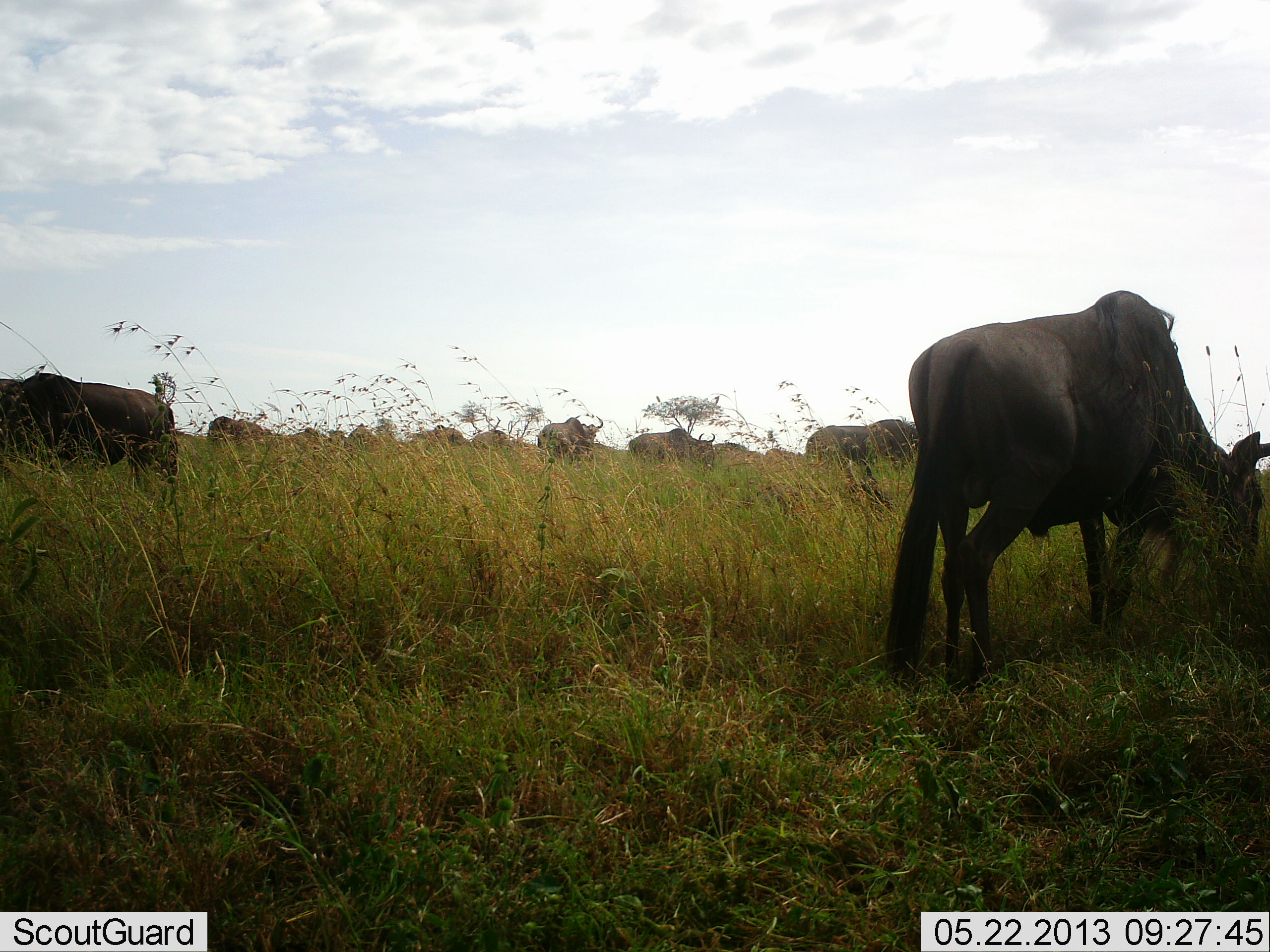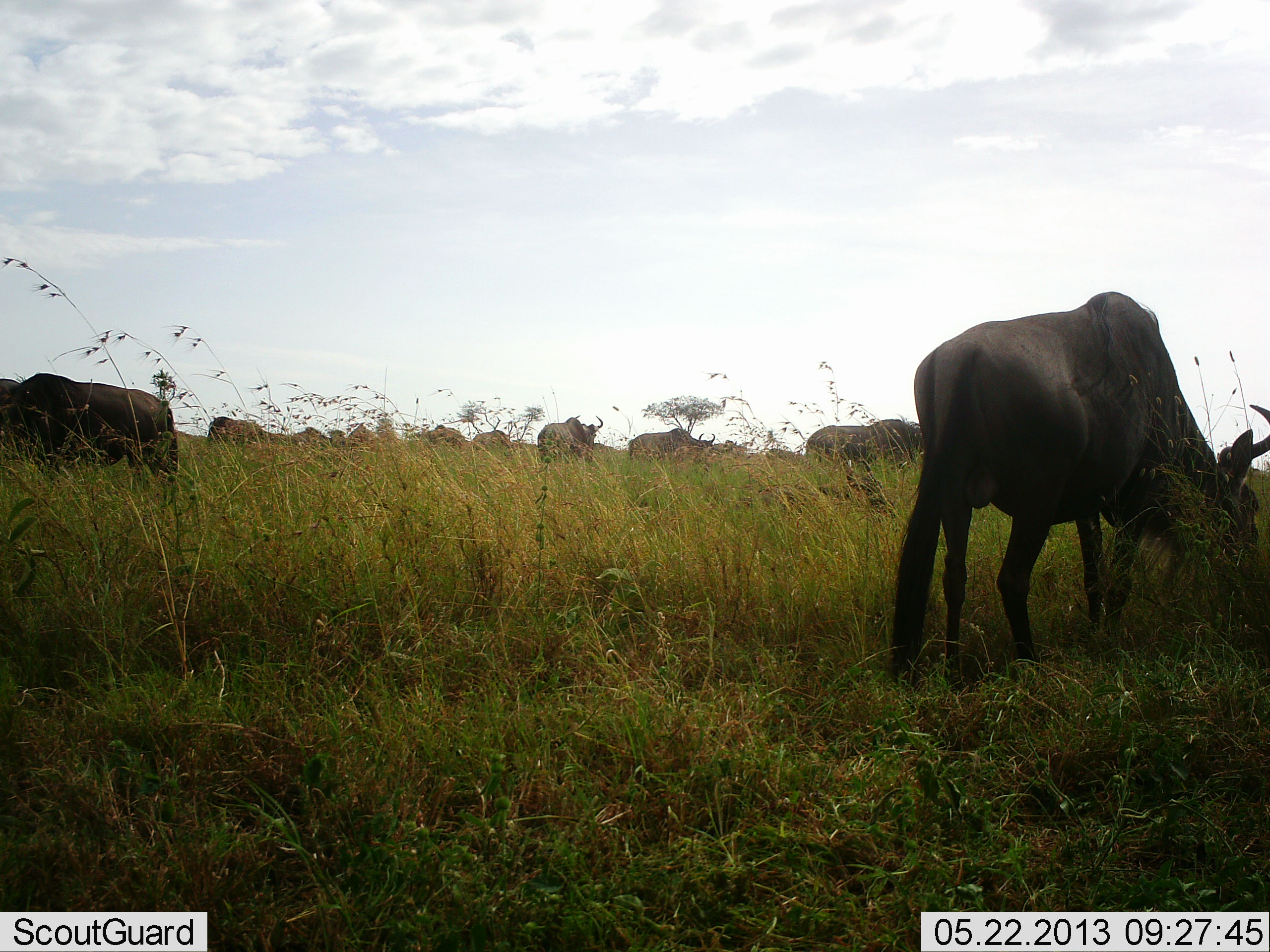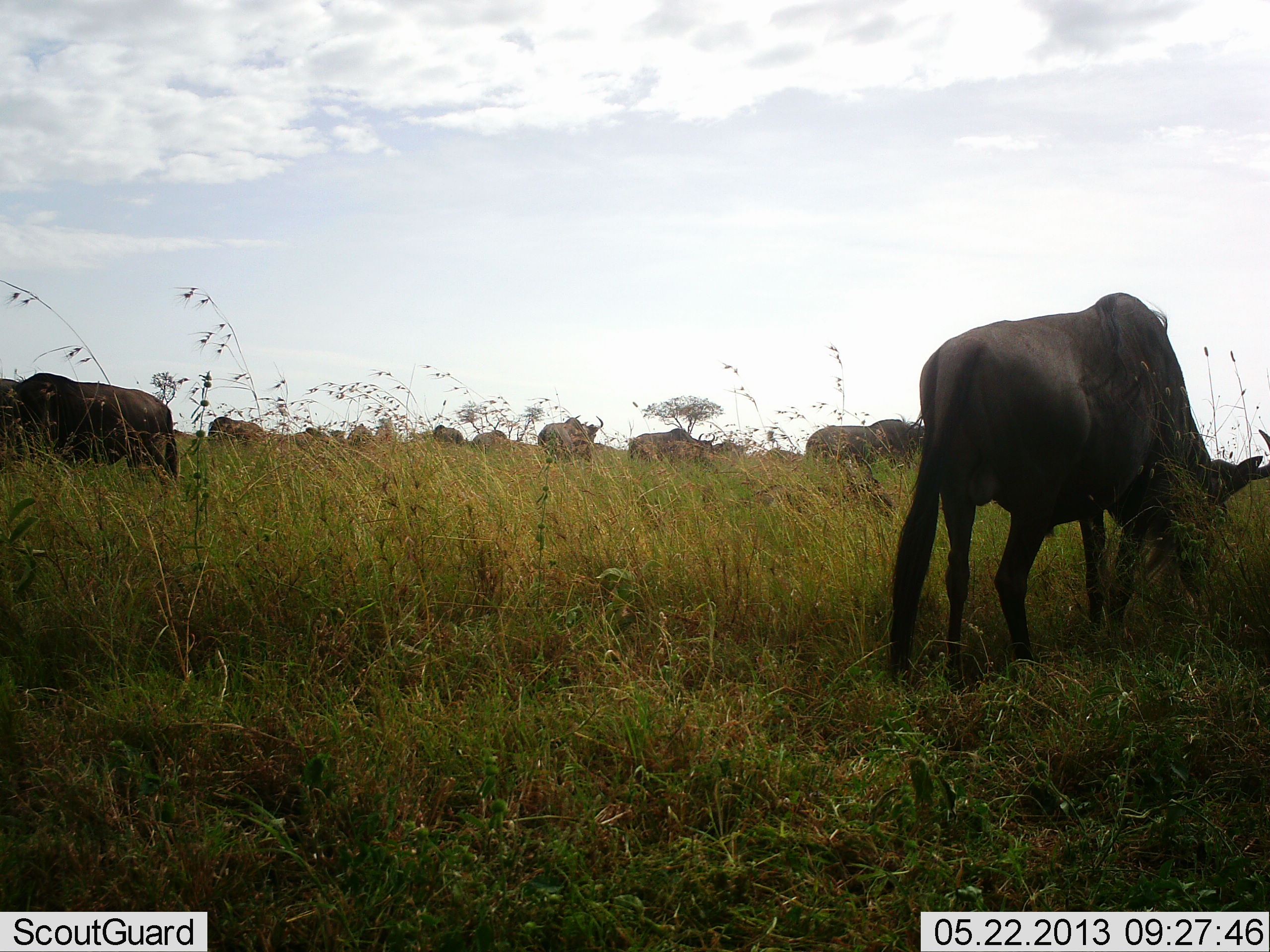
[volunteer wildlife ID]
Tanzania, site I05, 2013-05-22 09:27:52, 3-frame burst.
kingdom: Animalia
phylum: Chordata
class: Mammalia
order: Artiodactyla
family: Bovidae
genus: Connochaetes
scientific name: Connochaetes taurinus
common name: blue wildebeest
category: wildebeest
Wildebeest (blue wildebeest) (Connochaetes taurinus), count 11-50. Behavior (volunteer vote fractions): standing 41%, resting 0%, moving 24%, interacting 0%. Young present (vote fraction): 0%. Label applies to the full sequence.